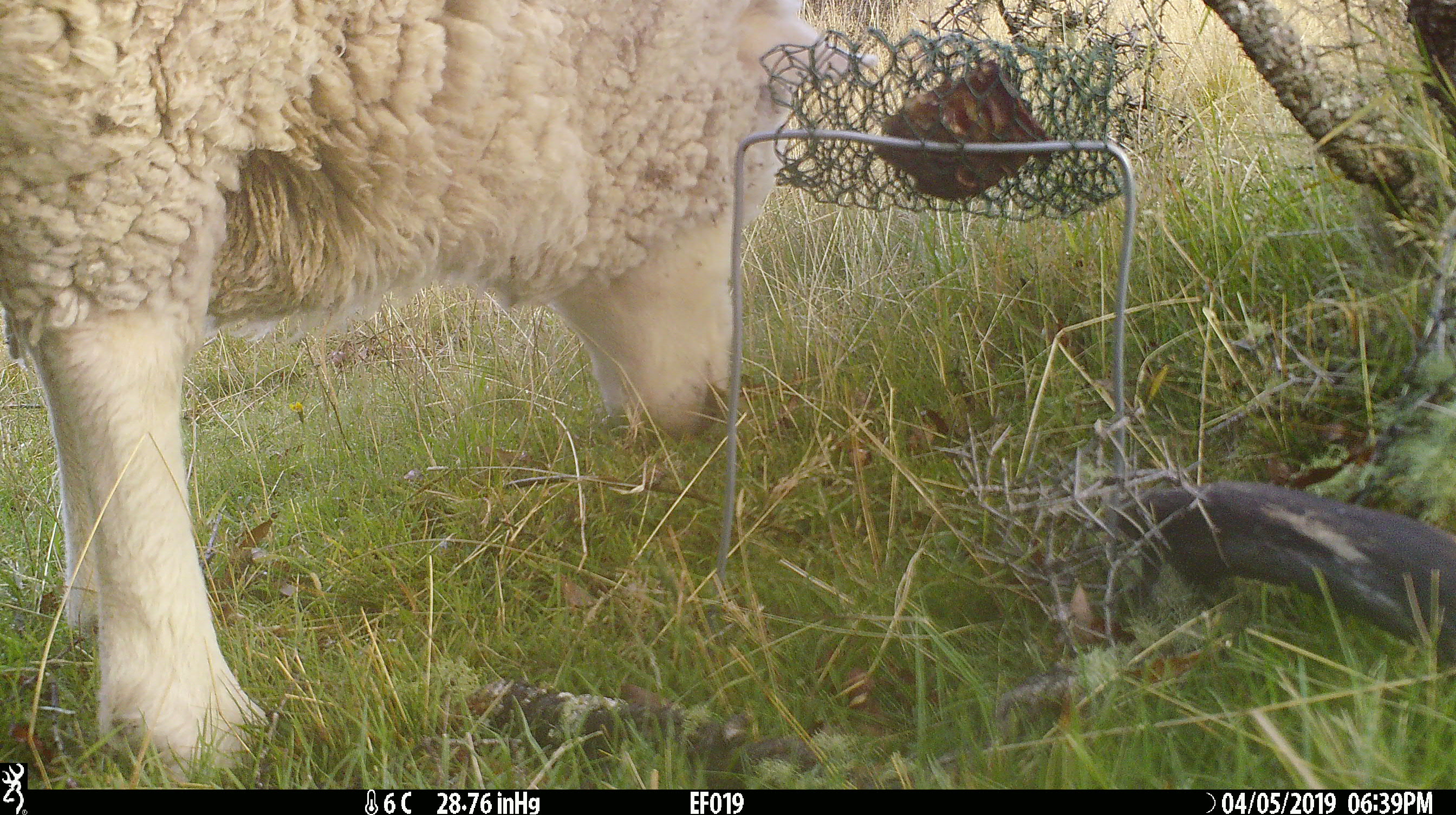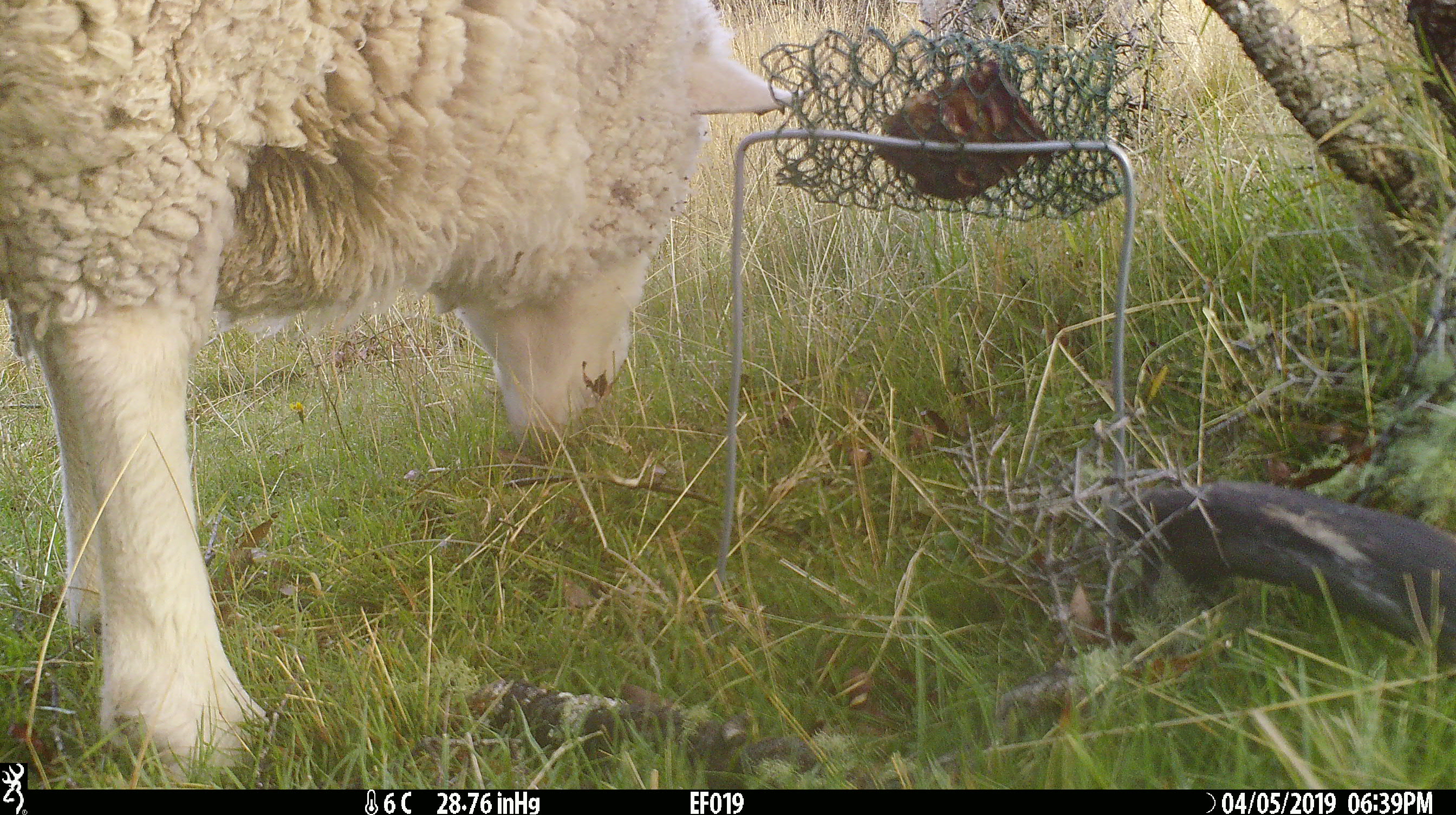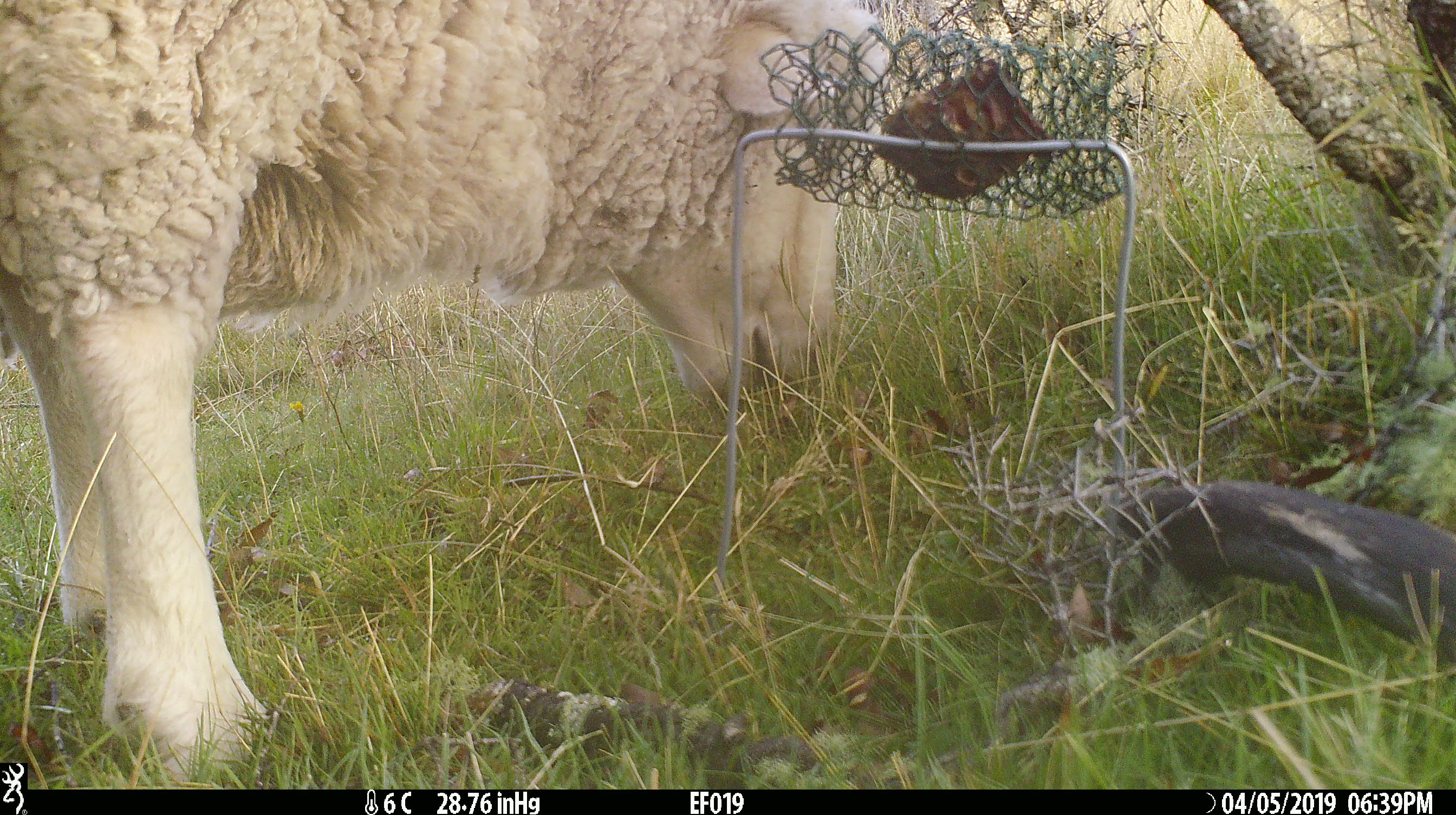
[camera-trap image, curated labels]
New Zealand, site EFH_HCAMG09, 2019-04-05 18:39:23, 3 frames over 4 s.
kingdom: Animalia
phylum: Chordata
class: Mammalia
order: Artiodactyla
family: Bovidae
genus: Ovis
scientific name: Ovis aries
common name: domestic sheep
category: sheep